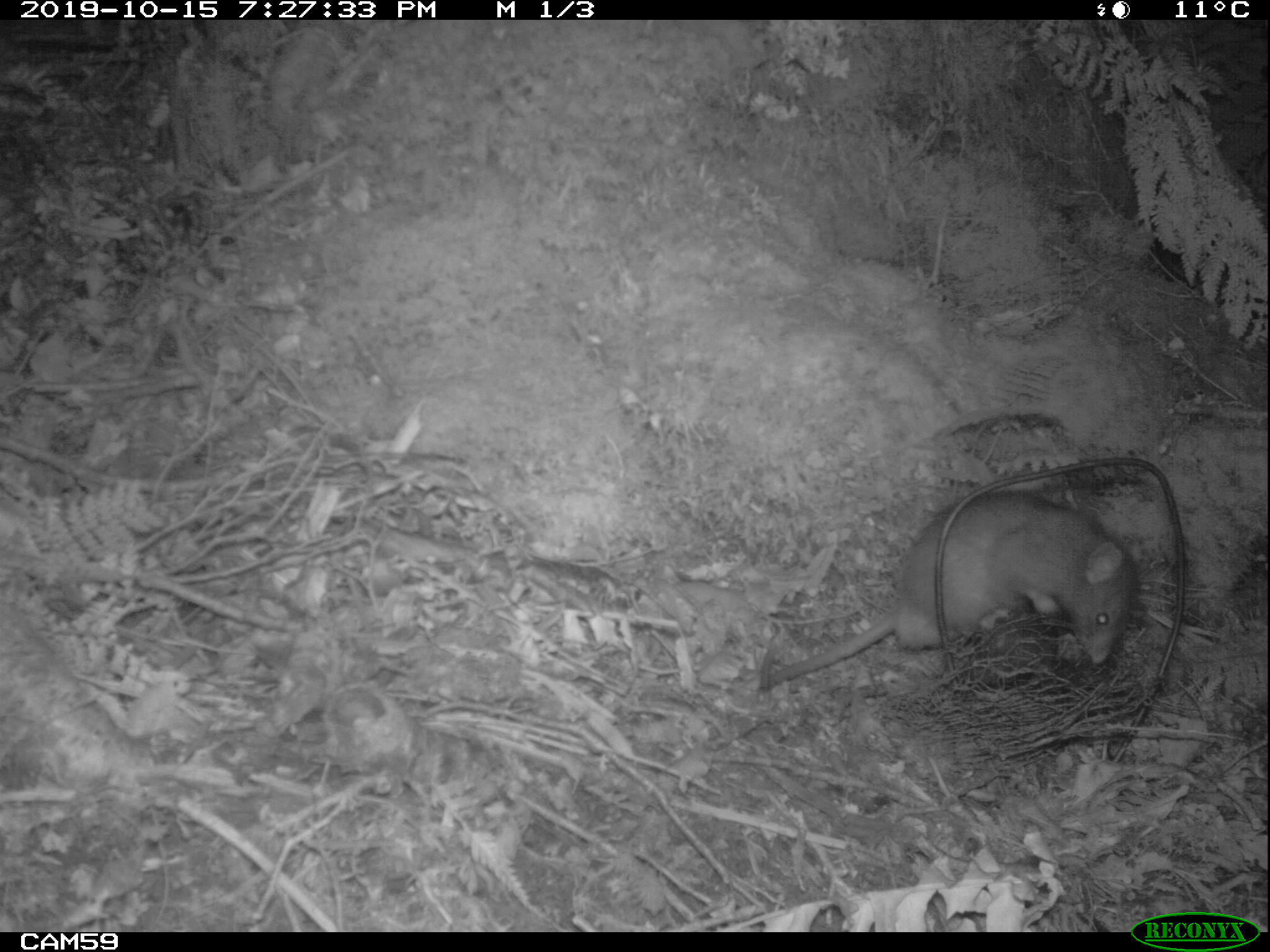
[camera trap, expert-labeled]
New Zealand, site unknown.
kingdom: Animalia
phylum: Chordata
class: Mammalia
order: Rodentia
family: Muridae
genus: Rattus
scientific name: Rattus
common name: rat